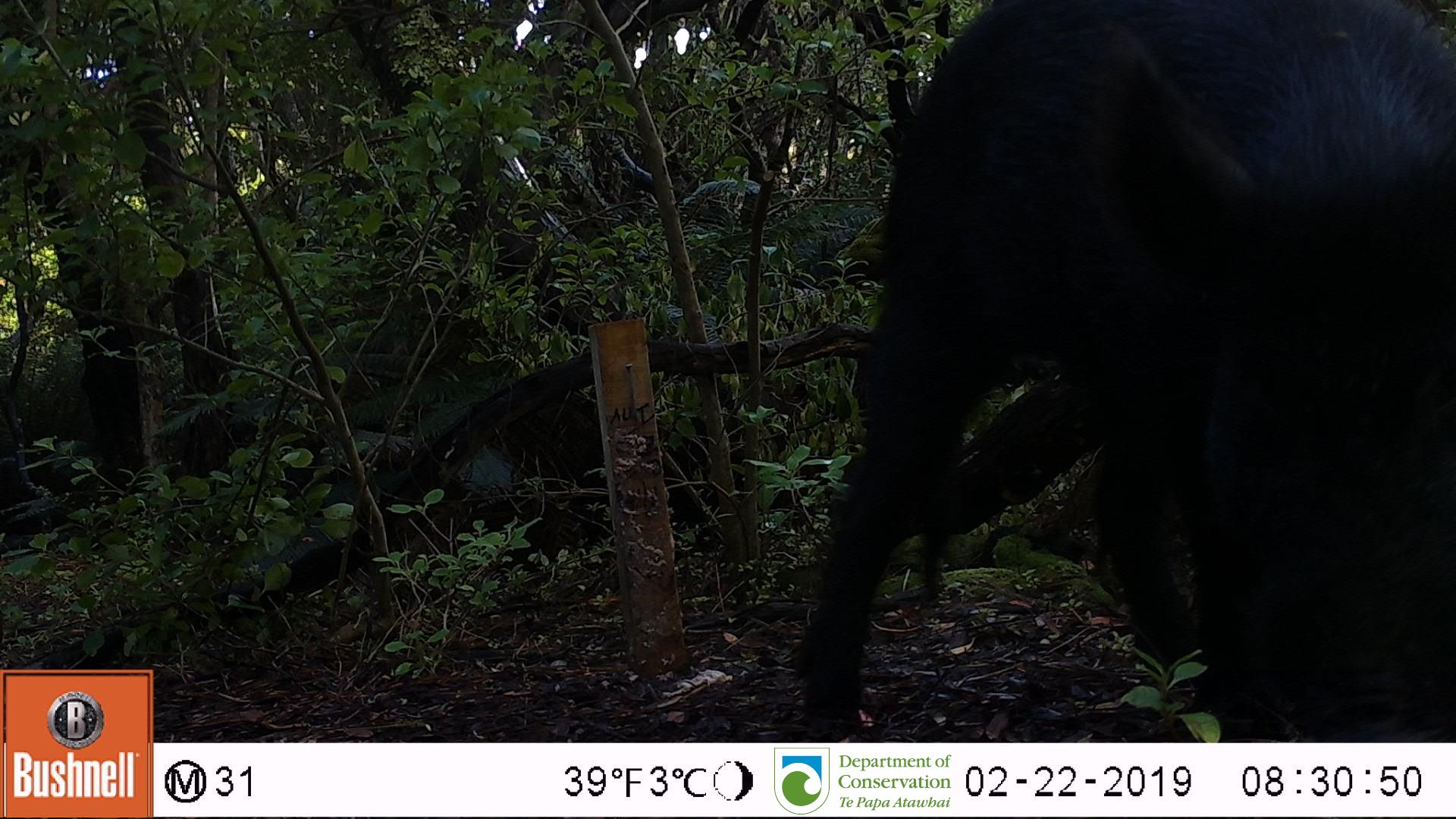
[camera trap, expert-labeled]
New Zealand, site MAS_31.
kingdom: Animalia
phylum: Chordata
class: Mammalia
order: Artiodactyla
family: Suidae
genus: Sus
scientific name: Sus scrofa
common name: pig